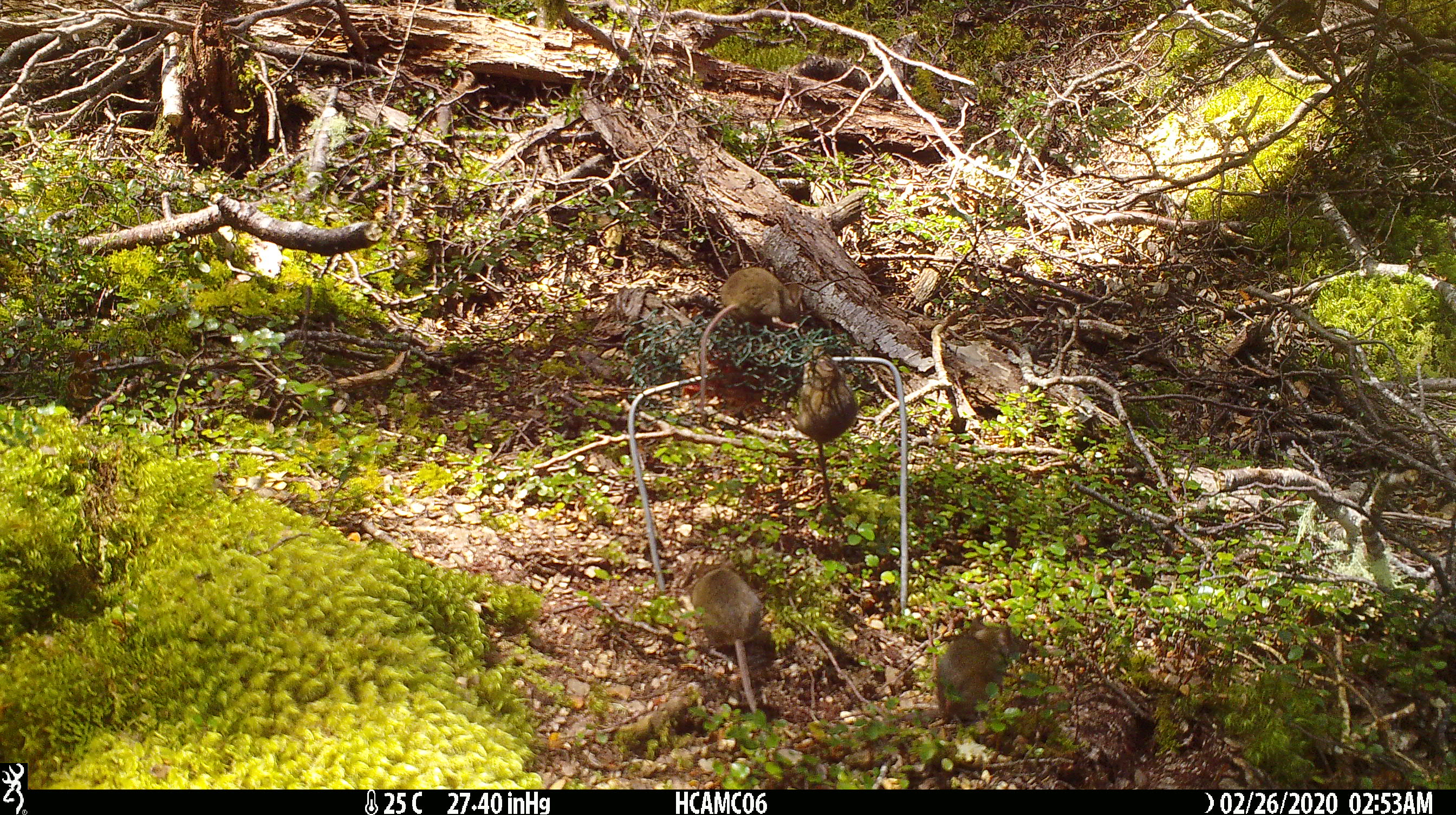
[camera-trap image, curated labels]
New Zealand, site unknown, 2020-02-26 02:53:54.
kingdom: Animalia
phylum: Chordata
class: Mammalia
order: Rodentia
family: Muridae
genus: Mus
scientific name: Mus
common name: mouse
Mouse (Mus).